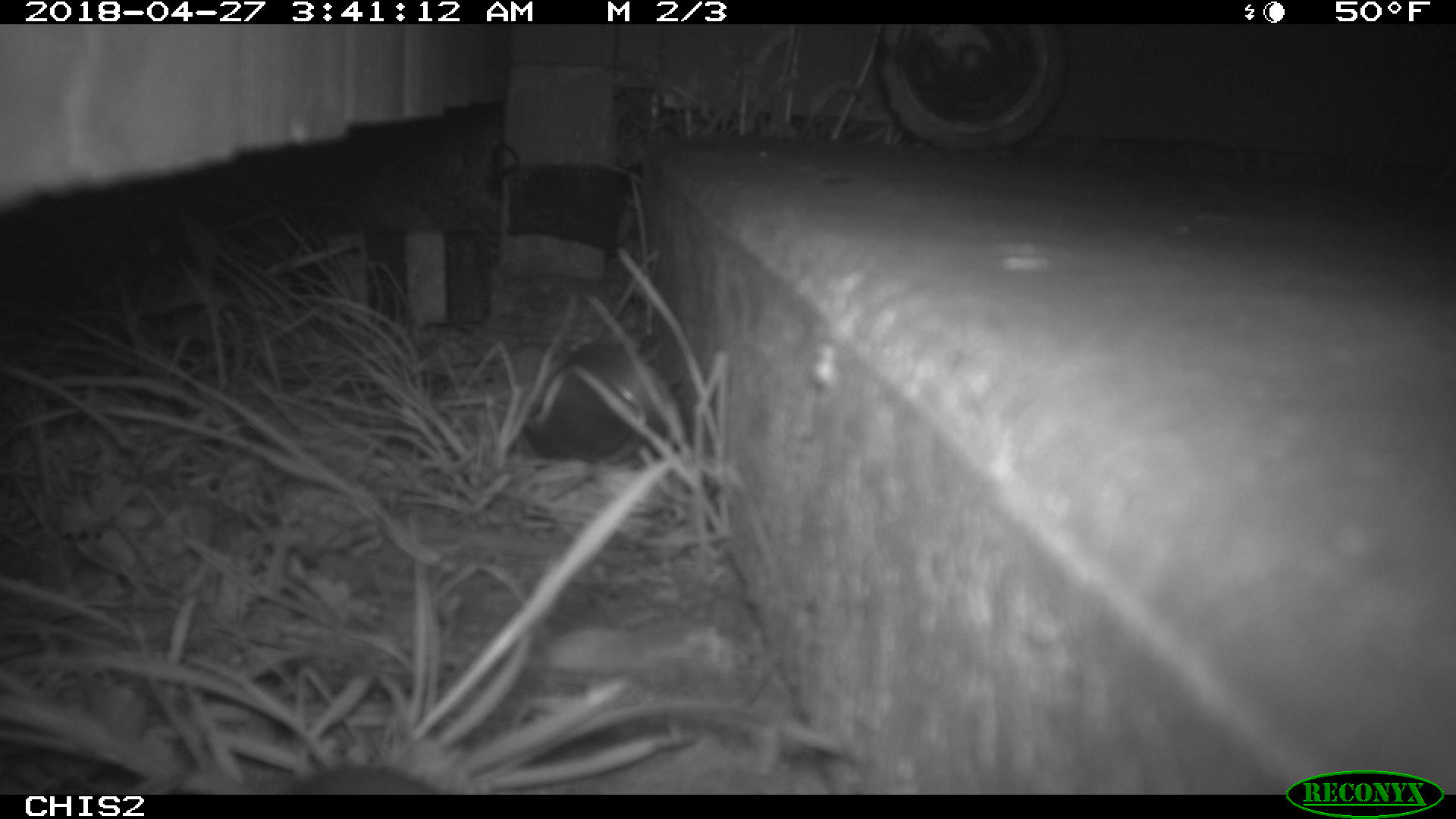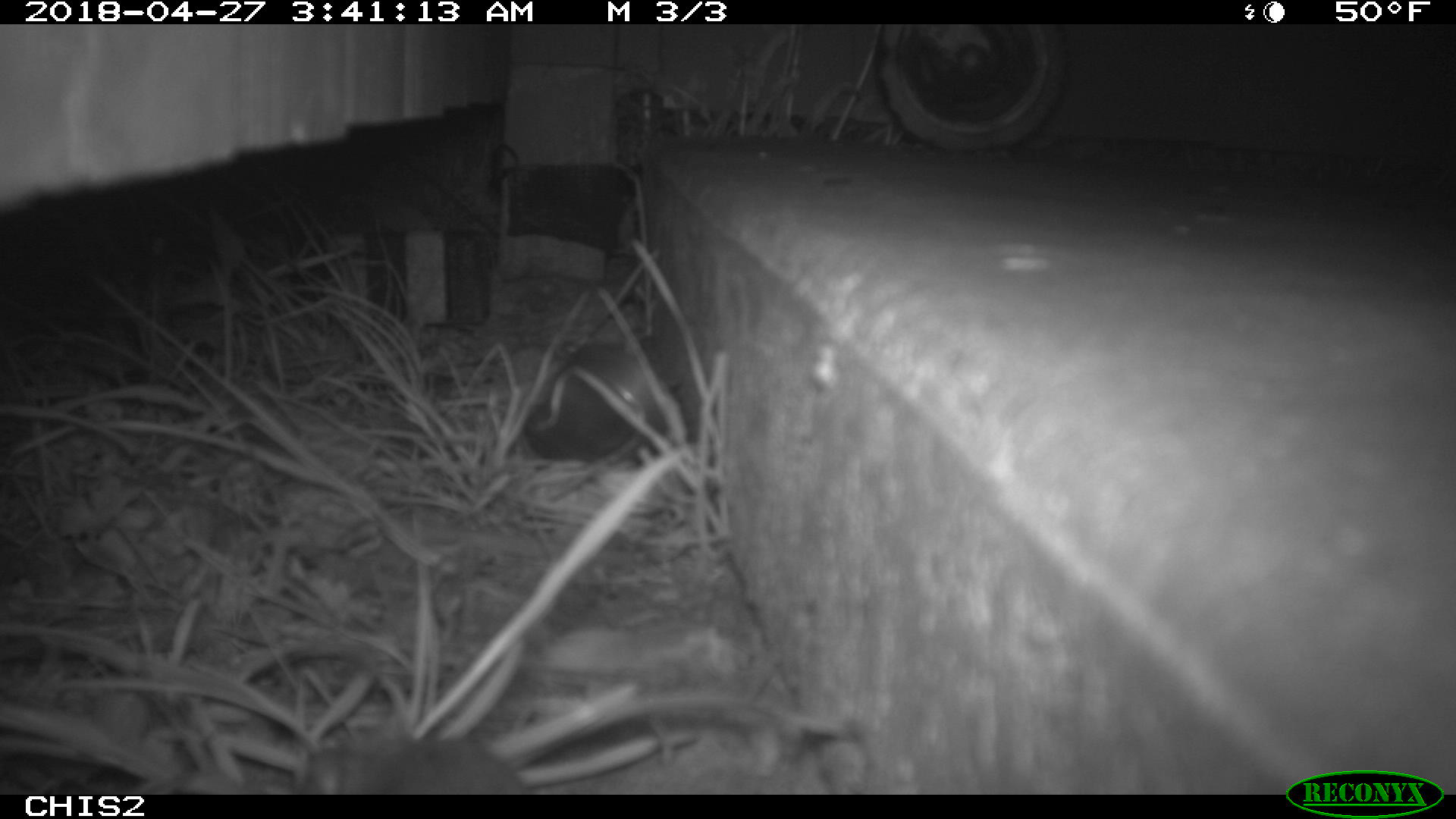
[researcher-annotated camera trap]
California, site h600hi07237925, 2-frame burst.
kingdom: Animalia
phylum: Chordata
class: Mammalia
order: Rodentia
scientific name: Rodentia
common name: rodent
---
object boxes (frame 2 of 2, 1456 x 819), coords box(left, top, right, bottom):
rodent: box(297, 738, 531, 795)